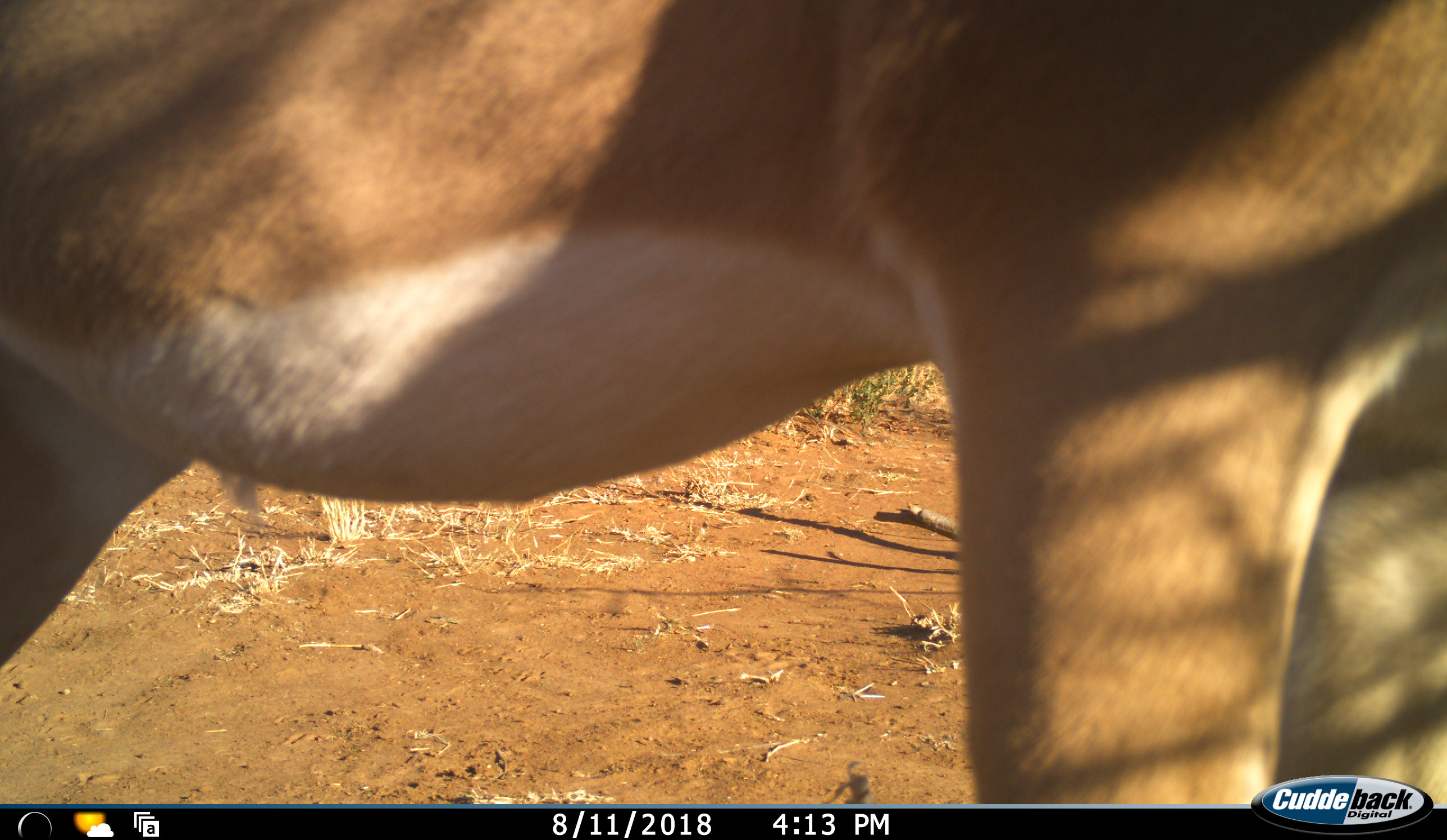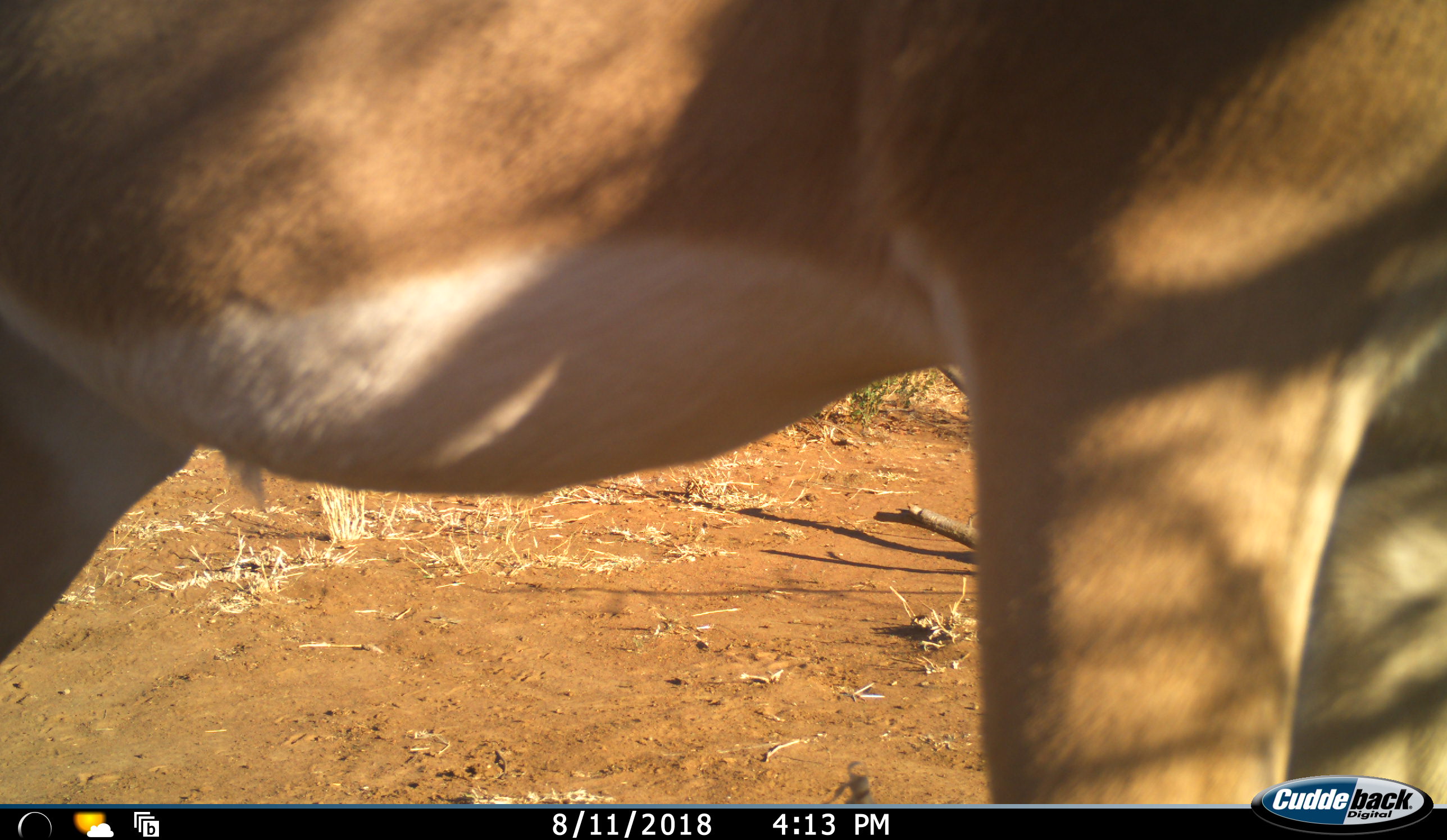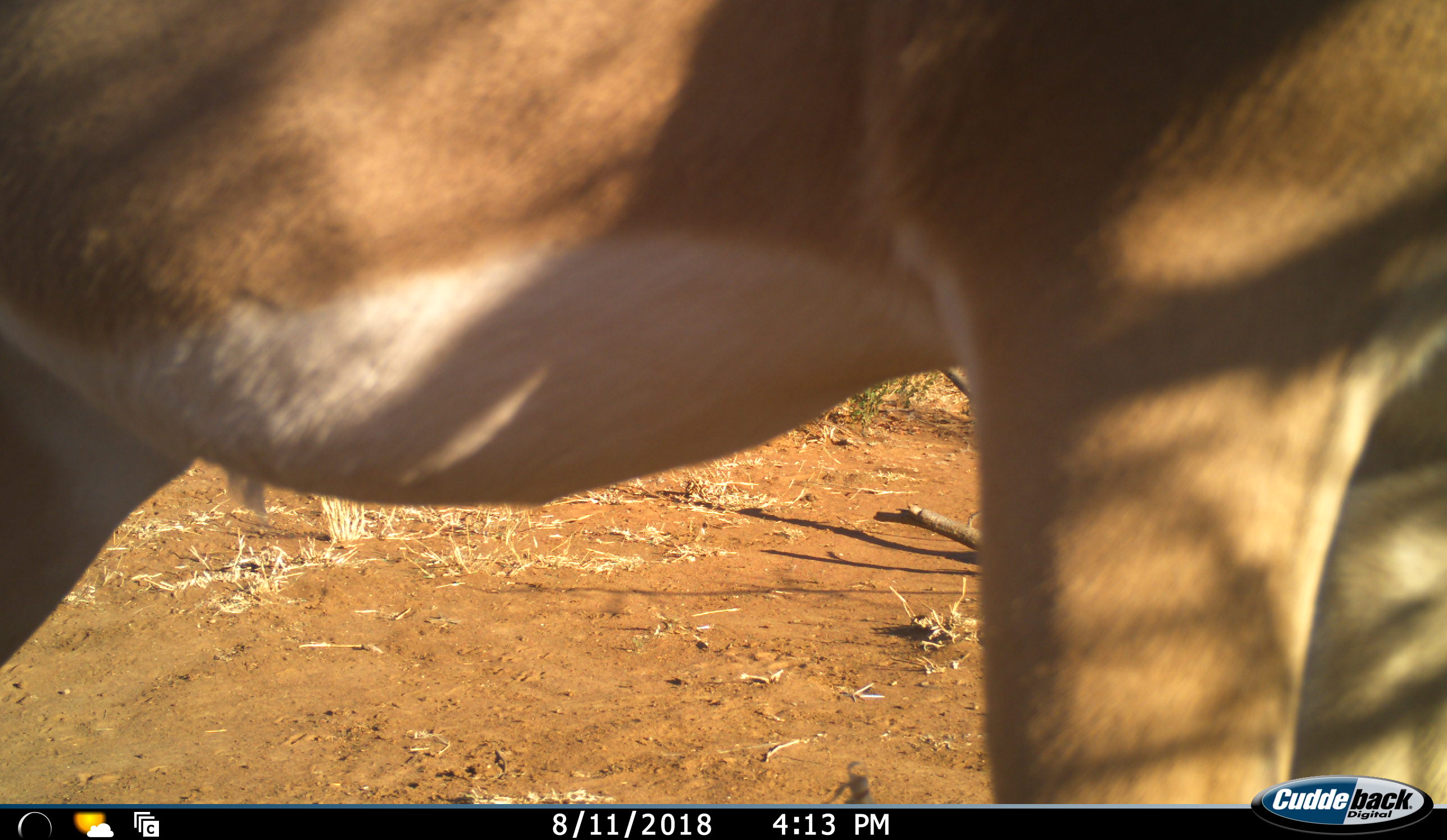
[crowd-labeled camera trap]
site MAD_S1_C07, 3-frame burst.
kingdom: Animalia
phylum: Chordata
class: Mammalia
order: Artiodactyla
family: Bovidae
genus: Aepyceros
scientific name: Aepyceros melampus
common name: impala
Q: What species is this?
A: Impala (Aepyceros melampus).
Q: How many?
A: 1.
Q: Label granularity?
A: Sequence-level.